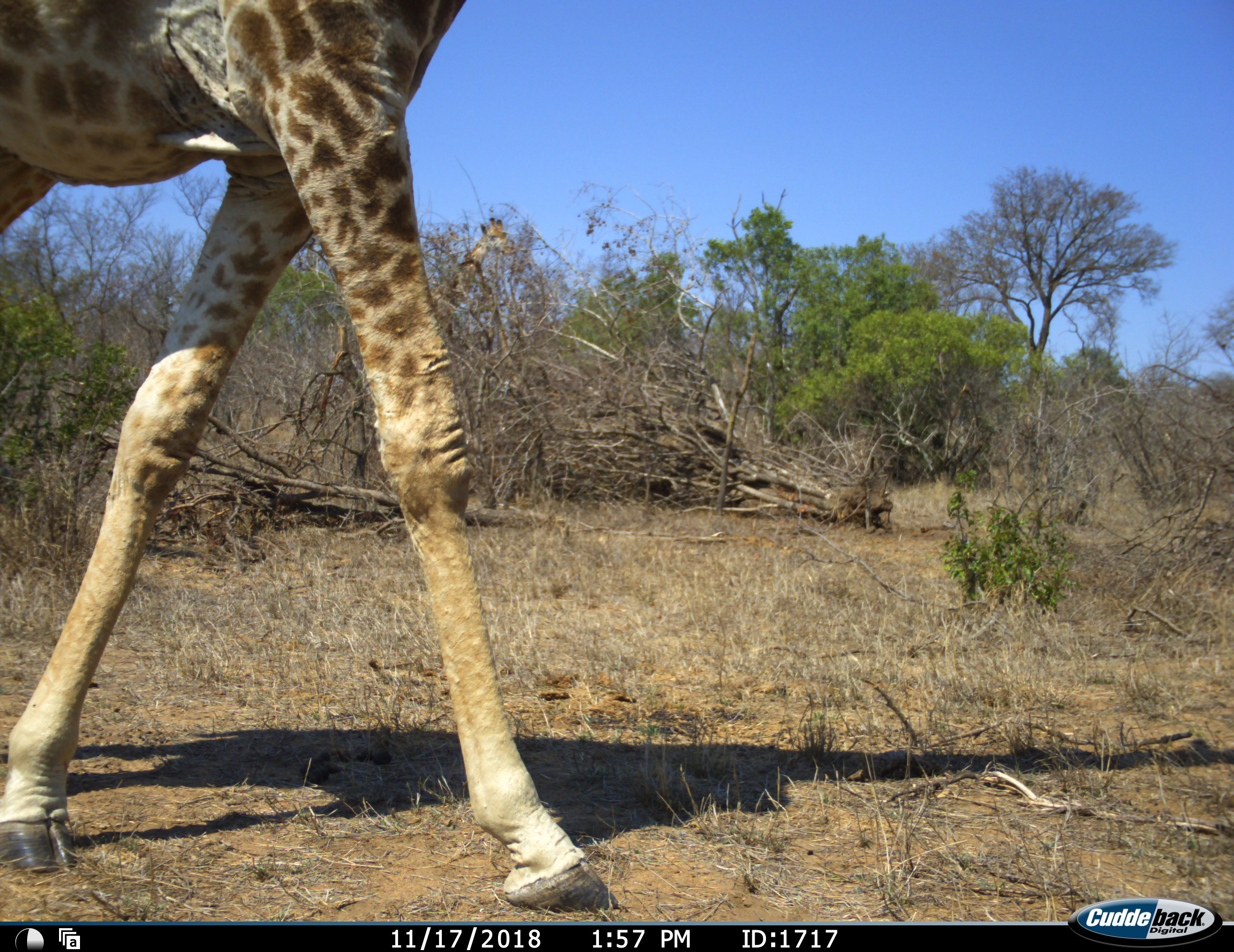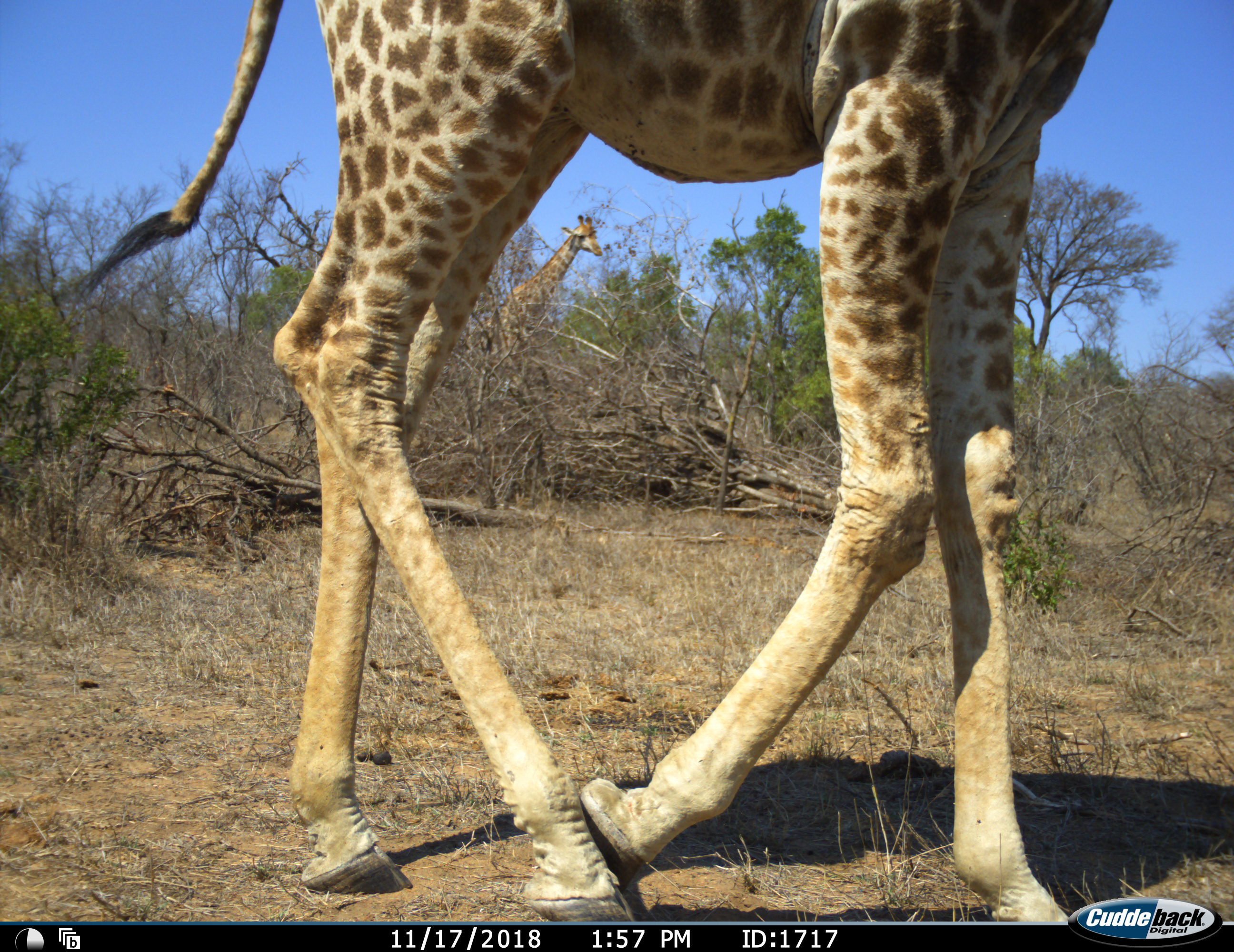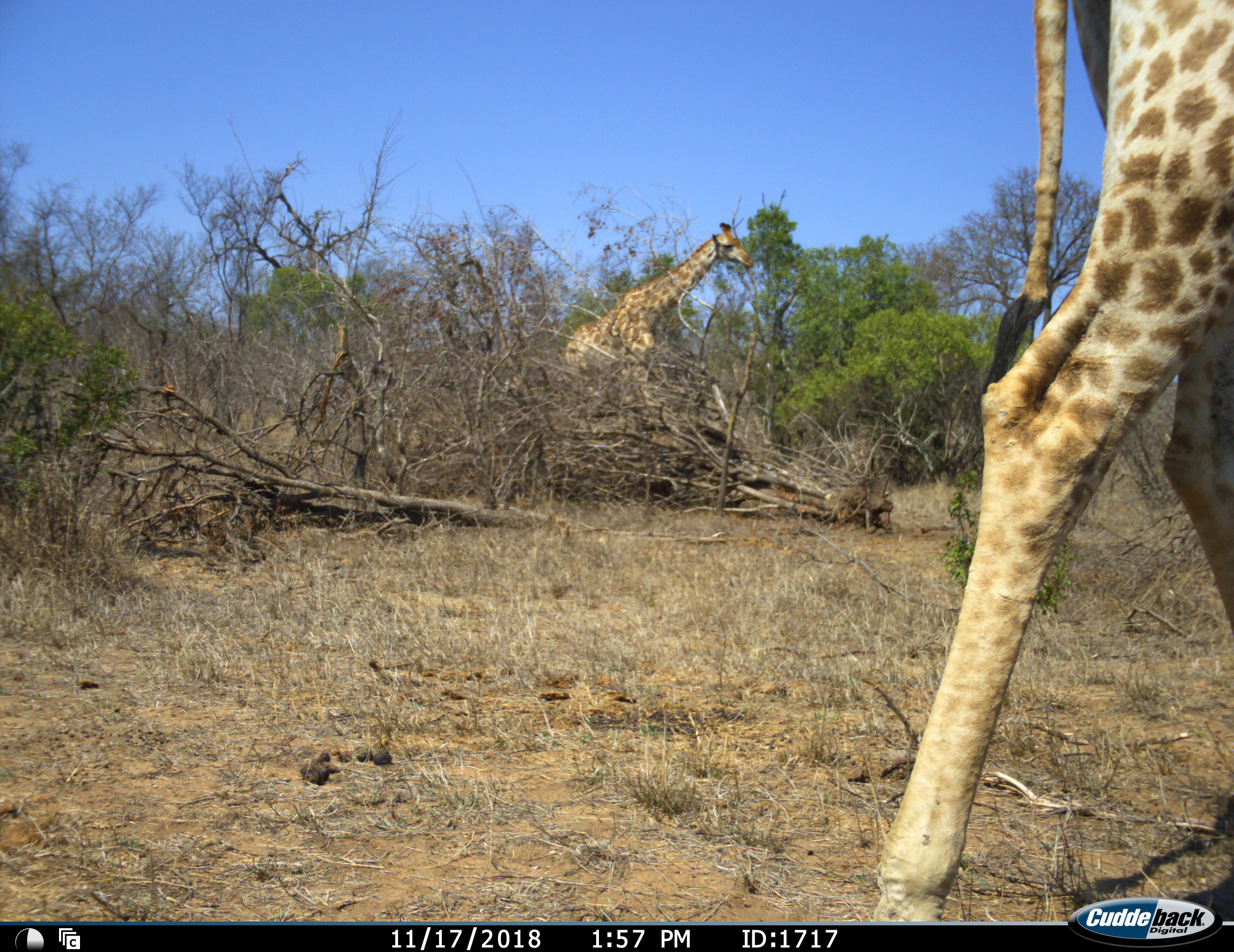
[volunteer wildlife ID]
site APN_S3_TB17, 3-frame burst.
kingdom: Animalia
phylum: Chordata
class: Mammalia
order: Artiodactyla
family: Giraffidae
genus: Giraffa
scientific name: Giraffa camelopardalis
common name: giraffe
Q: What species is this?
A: Giraffe (Giraffa camelopardalis).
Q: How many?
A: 2.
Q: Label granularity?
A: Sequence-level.